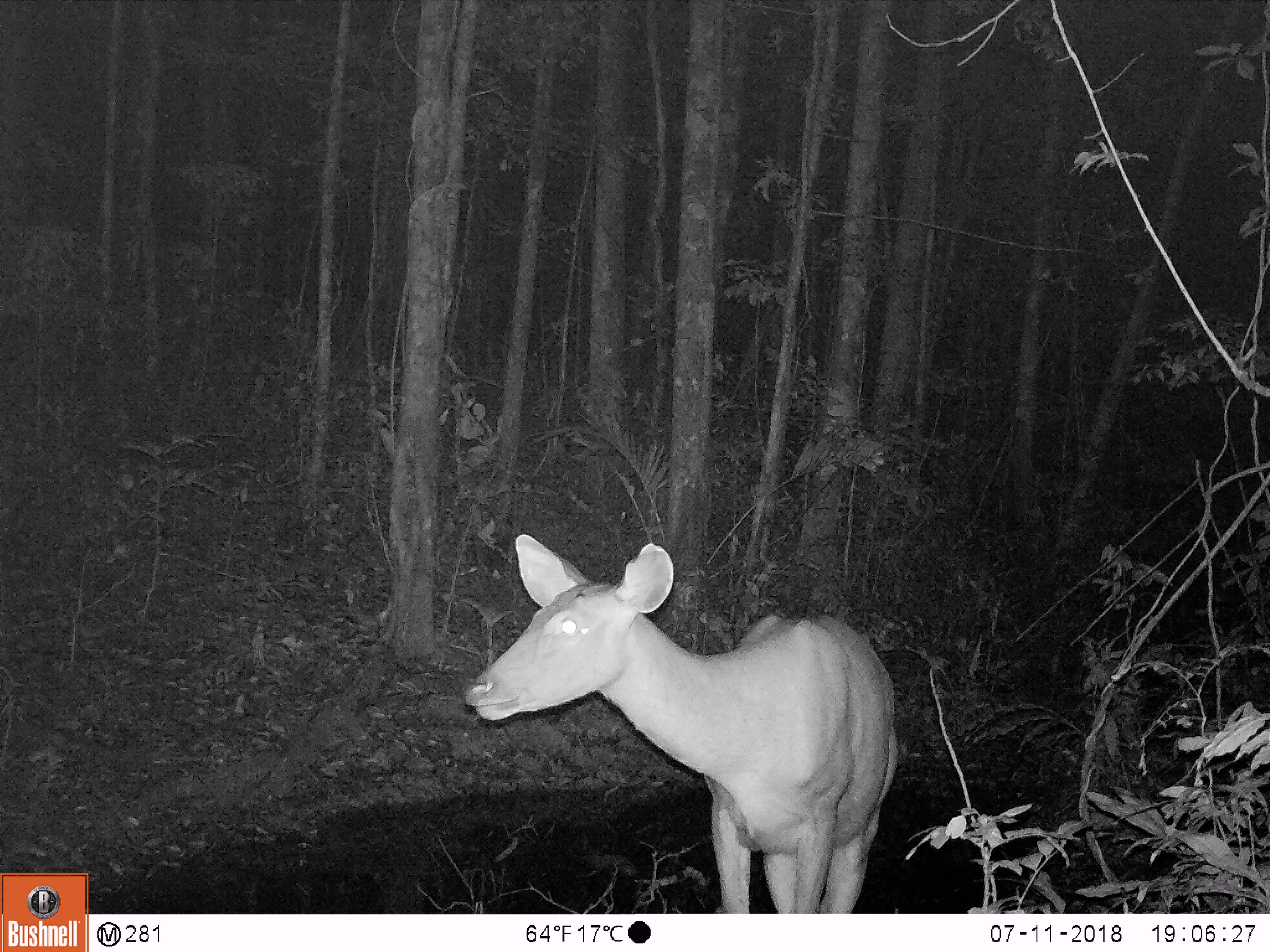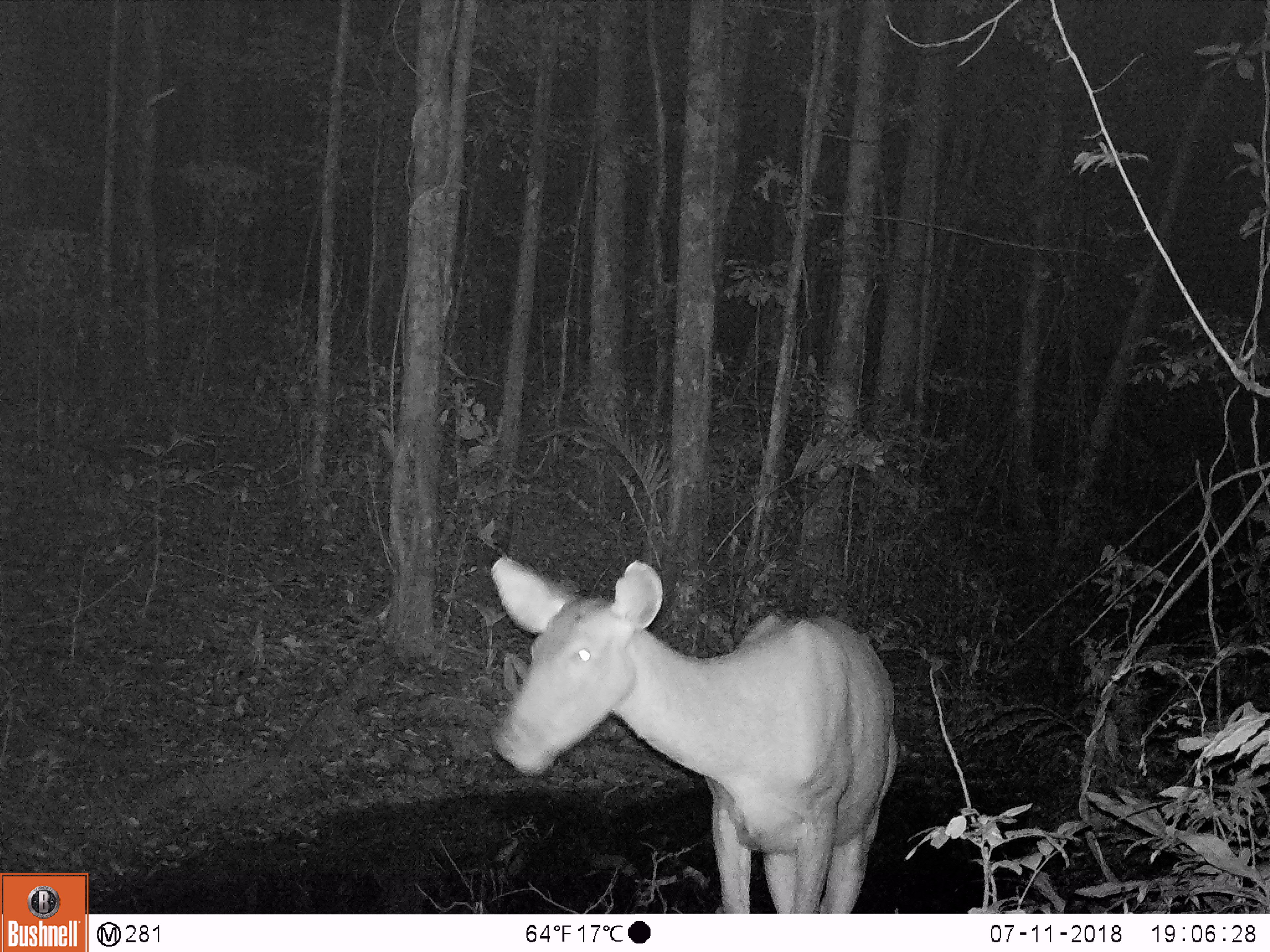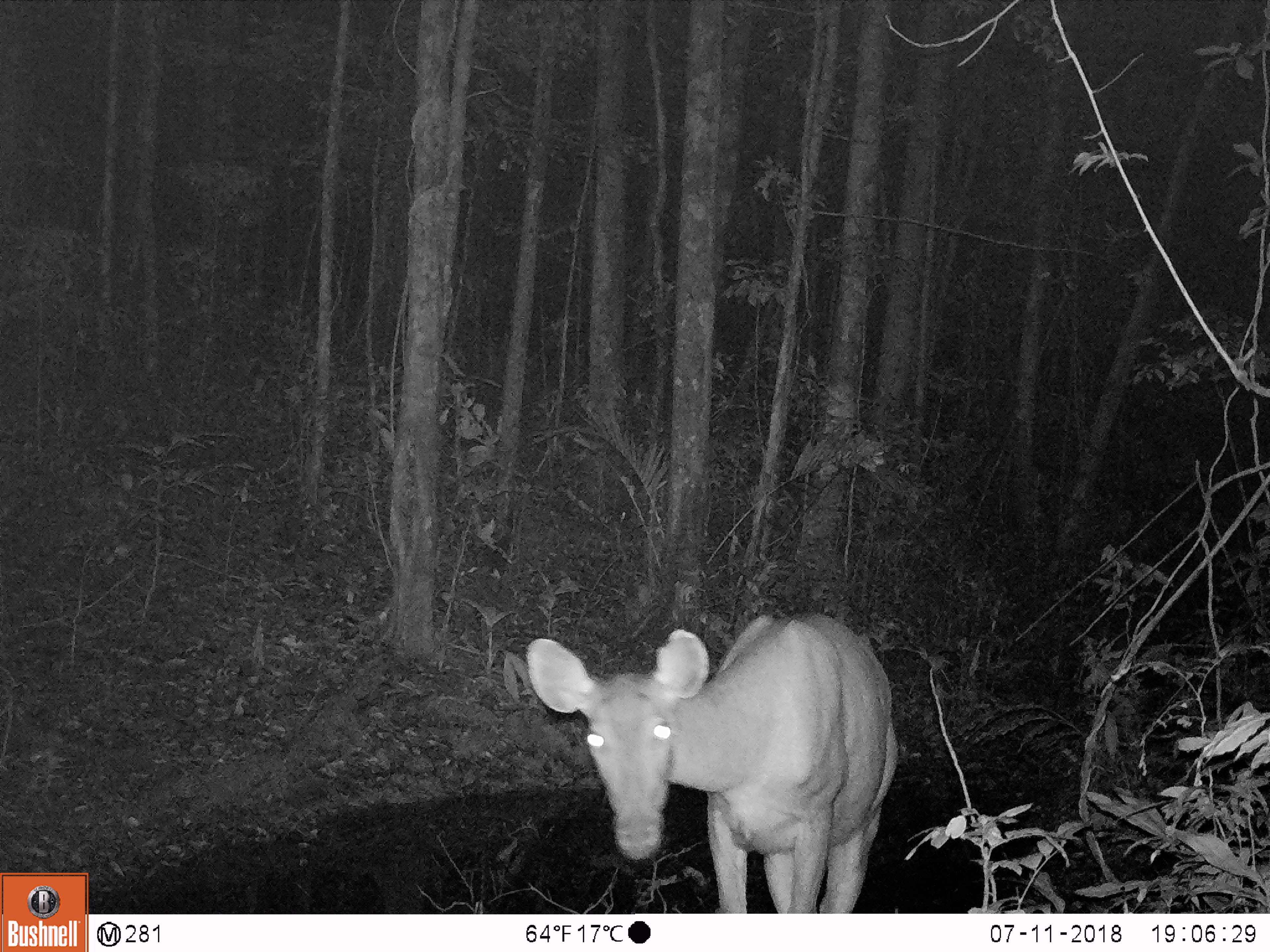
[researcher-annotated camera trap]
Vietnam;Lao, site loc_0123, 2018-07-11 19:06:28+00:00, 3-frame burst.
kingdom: Animalia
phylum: Chordata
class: Mammalia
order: Artiodactyla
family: Cervidae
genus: Rusa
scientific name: Rusa unicolor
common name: sambar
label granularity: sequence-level